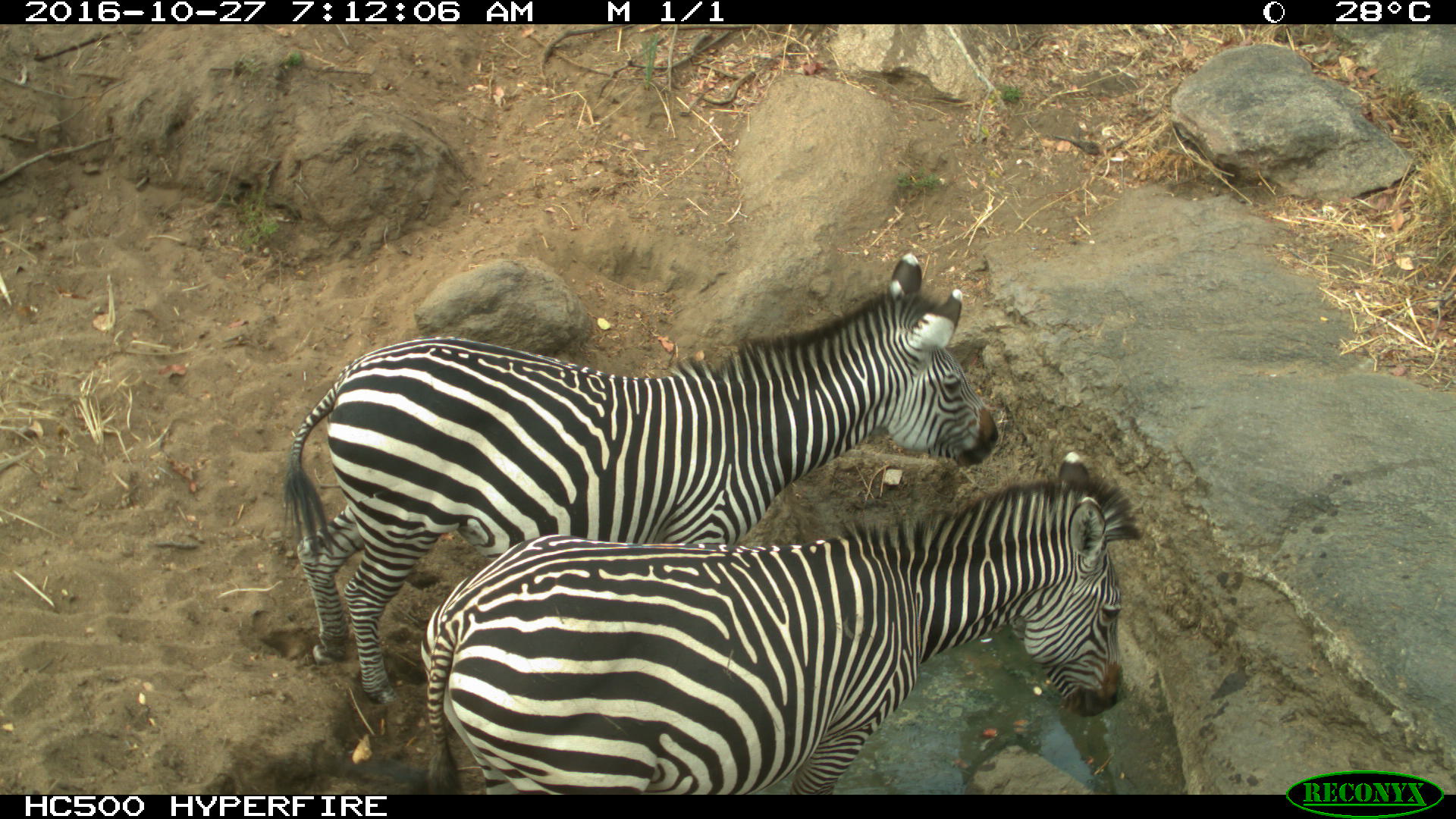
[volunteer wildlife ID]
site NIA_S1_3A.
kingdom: Animalia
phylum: Chordata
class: Mammalia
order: Perissodactyla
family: Equidae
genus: Equus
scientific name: Equus quagga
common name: plains zebra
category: zebraplains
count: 2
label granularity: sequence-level